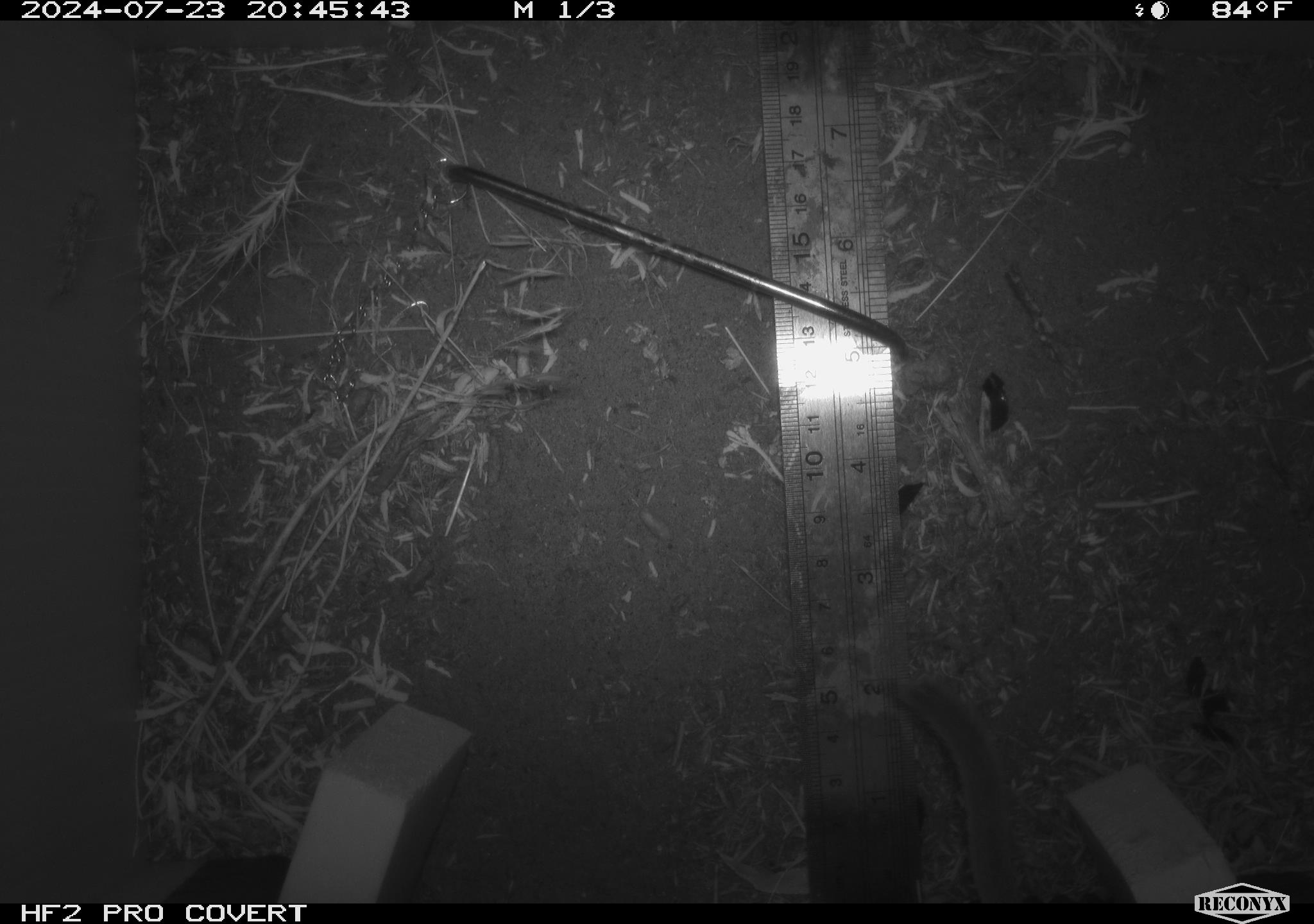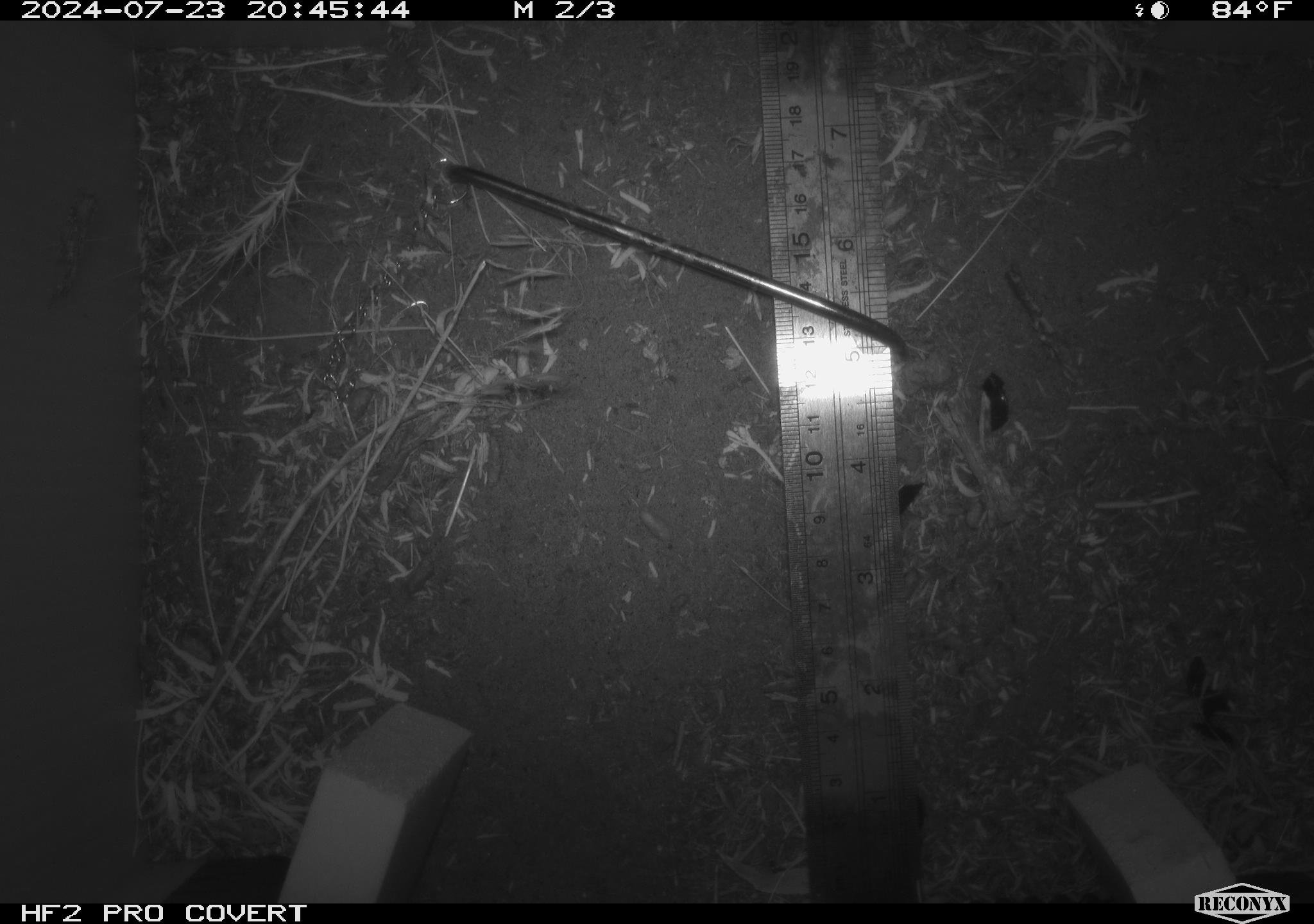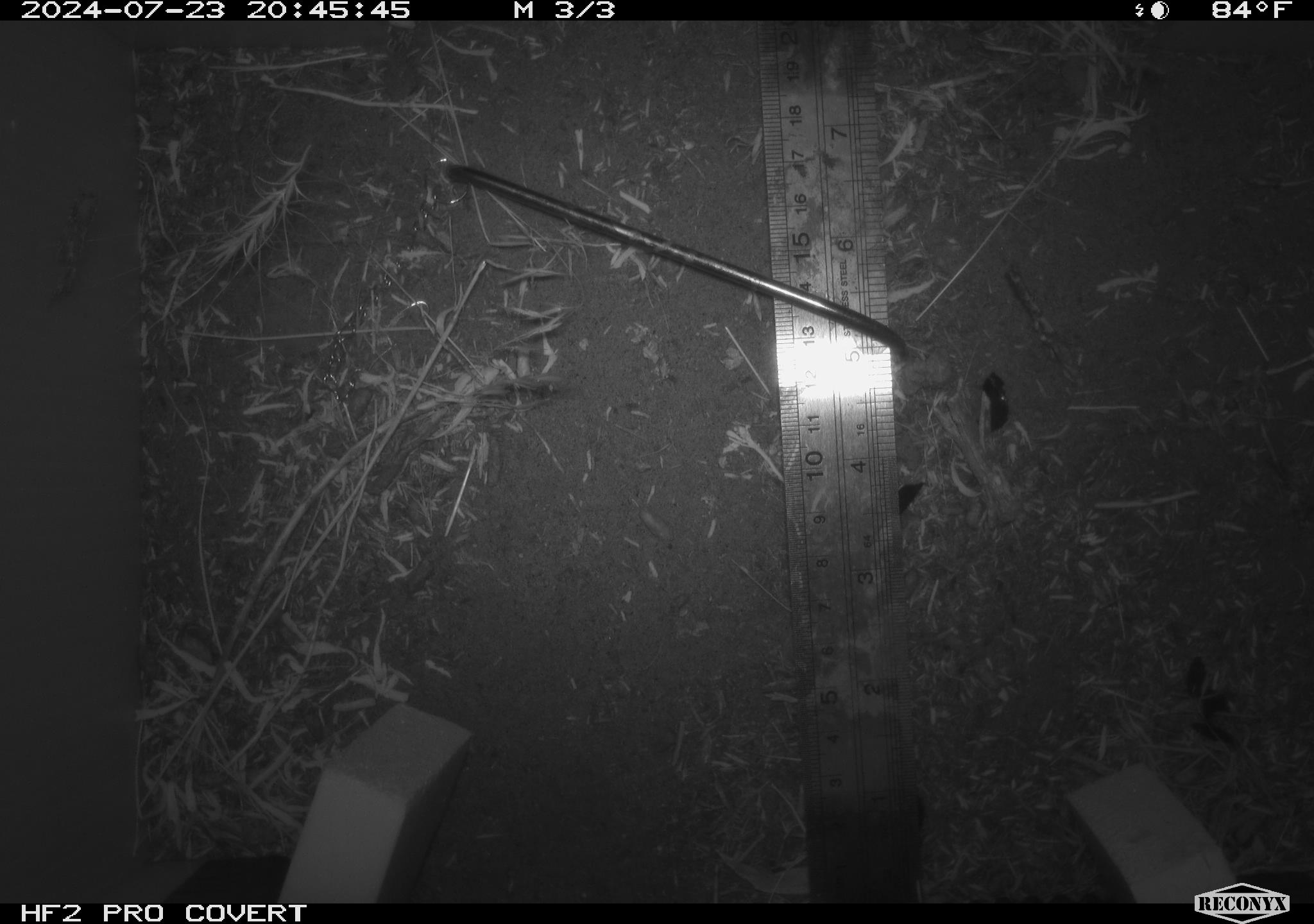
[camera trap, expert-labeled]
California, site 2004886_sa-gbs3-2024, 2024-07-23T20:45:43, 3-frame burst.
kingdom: Animalia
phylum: Chordata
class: Mammalia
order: Rodentia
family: Heteromyidae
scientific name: Heteromyidae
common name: kangaroo rats and pocket mice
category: heteromyidae family